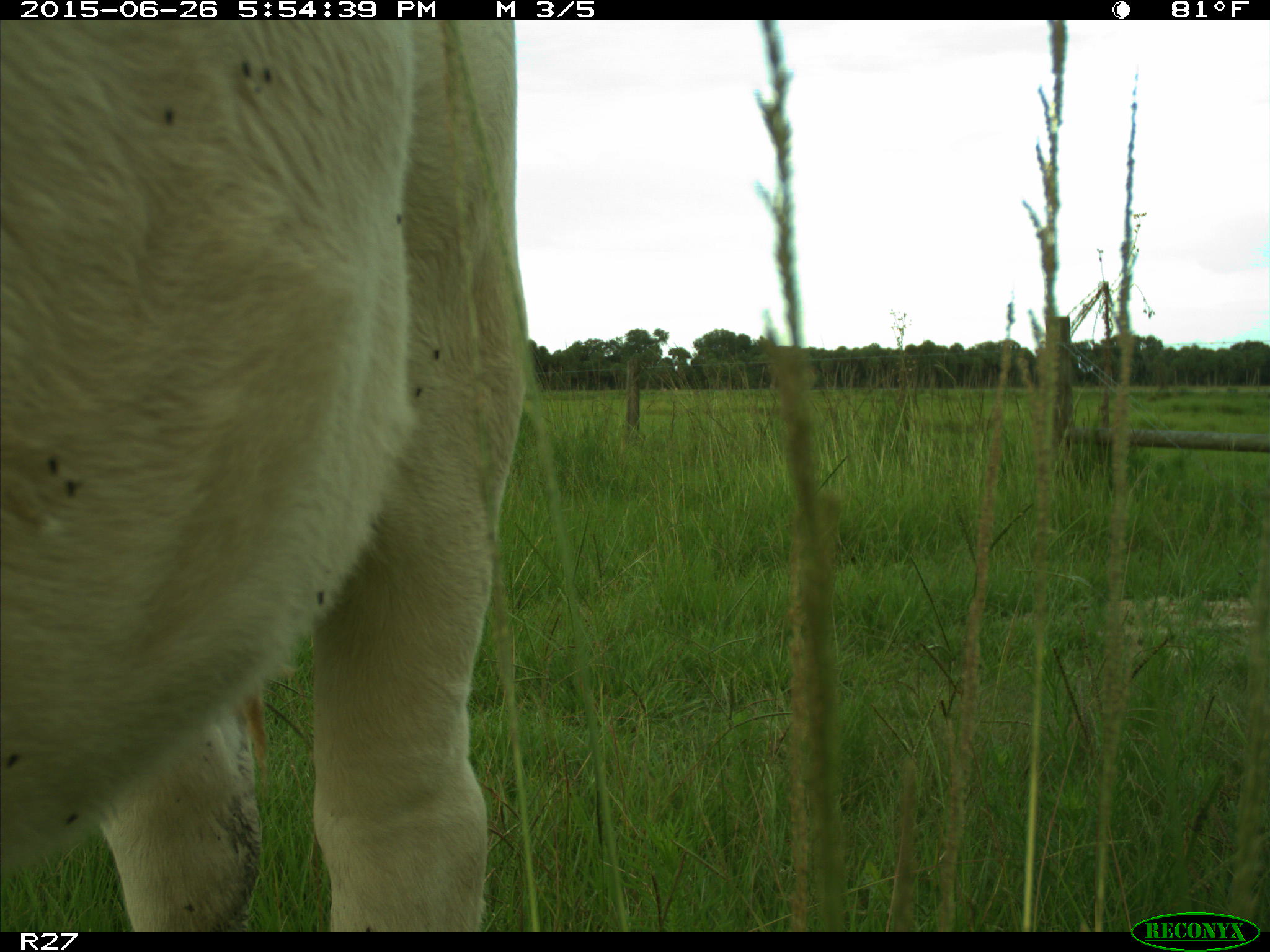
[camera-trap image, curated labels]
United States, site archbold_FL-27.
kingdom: Animalia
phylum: Chordata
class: Mammalia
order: Artiodactyla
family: Bovidae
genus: Bos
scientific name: Bos taurus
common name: domestic cow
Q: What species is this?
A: Bos taurus (domestic cow).